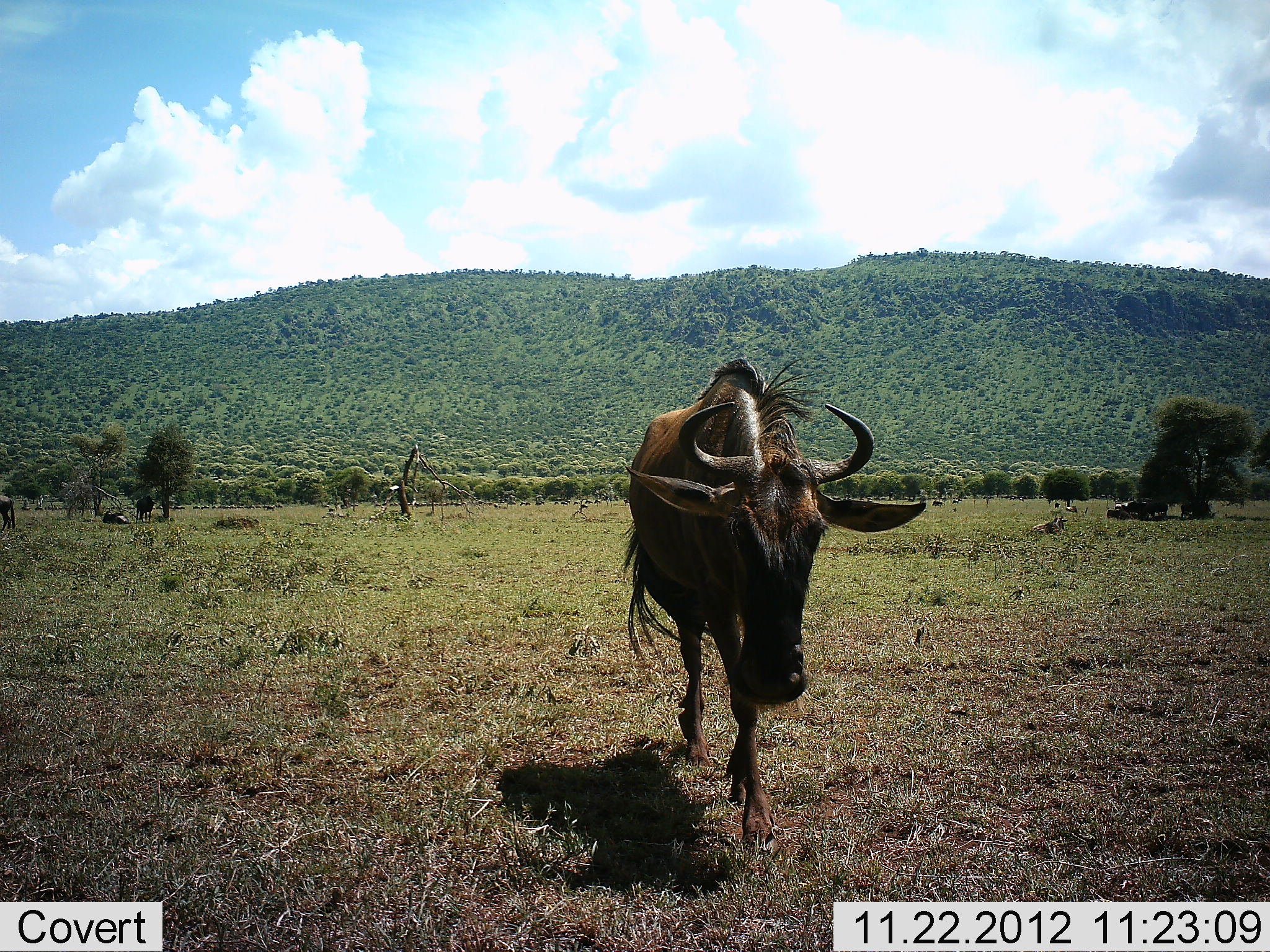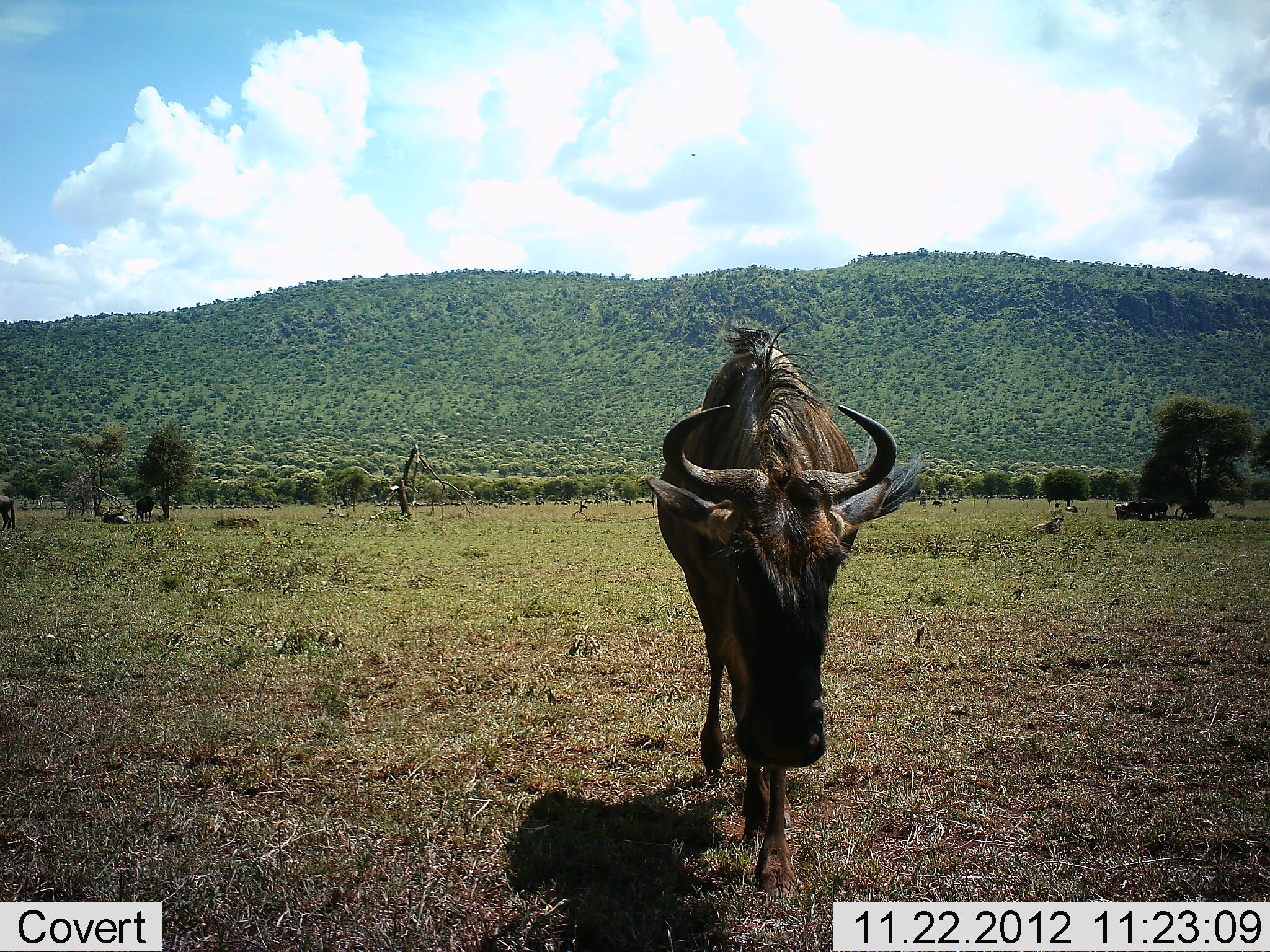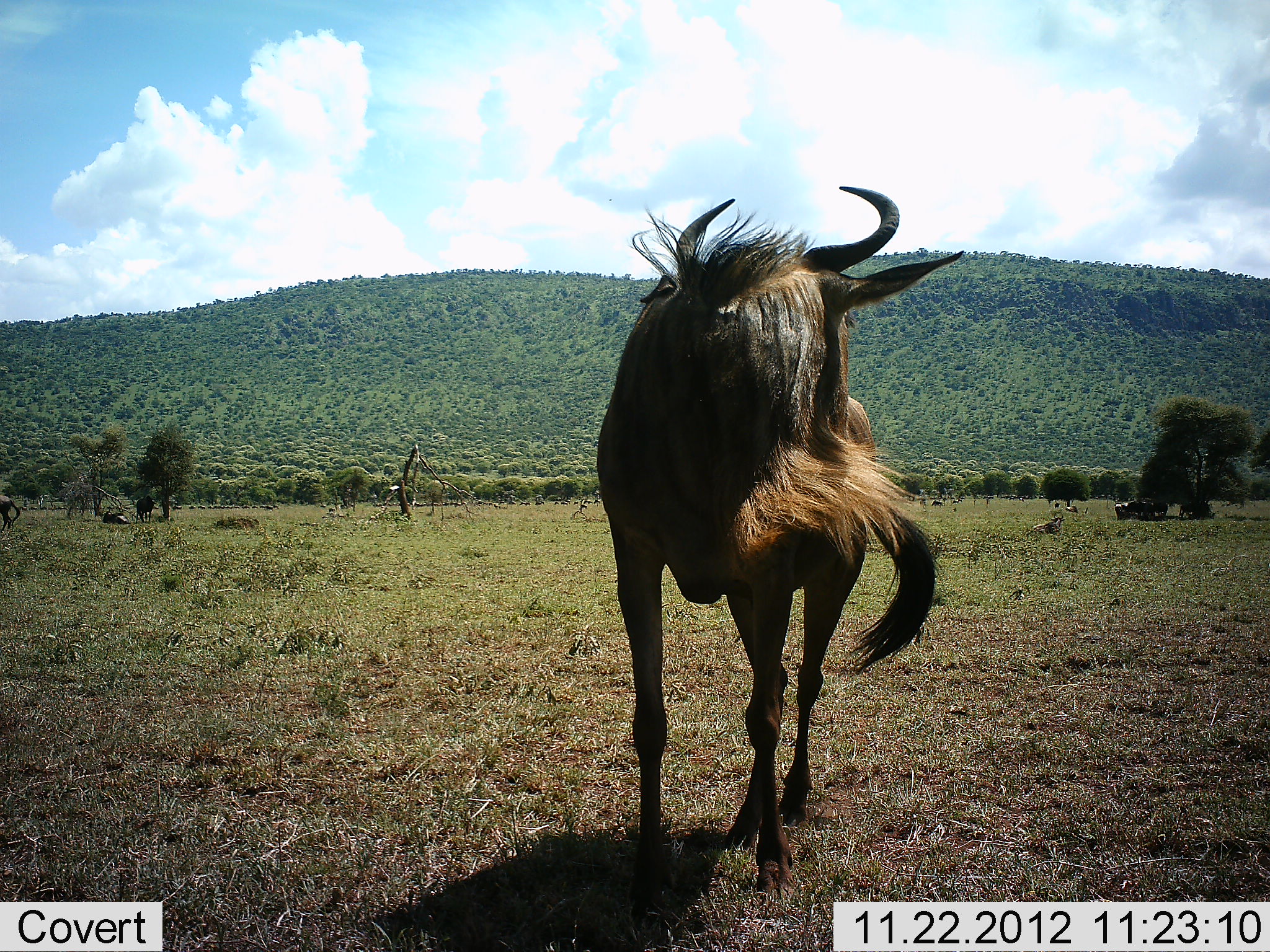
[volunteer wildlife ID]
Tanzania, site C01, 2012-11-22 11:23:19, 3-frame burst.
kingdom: Animalia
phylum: Chordata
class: Mammalia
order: Artiodactyla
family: Bovidae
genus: Connochaetes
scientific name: Connochaetes taurinus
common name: blue wildebeest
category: wildebeest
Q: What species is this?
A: Wildebeest (blue wildebeest) (Connochaetes taurinus).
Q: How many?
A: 1.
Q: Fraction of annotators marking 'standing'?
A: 22%.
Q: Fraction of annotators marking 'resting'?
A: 25%.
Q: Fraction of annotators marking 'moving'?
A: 97%.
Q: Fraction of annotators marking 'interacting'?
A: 0%.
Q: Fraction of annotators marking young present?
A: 0%.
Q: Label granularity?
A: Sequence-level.